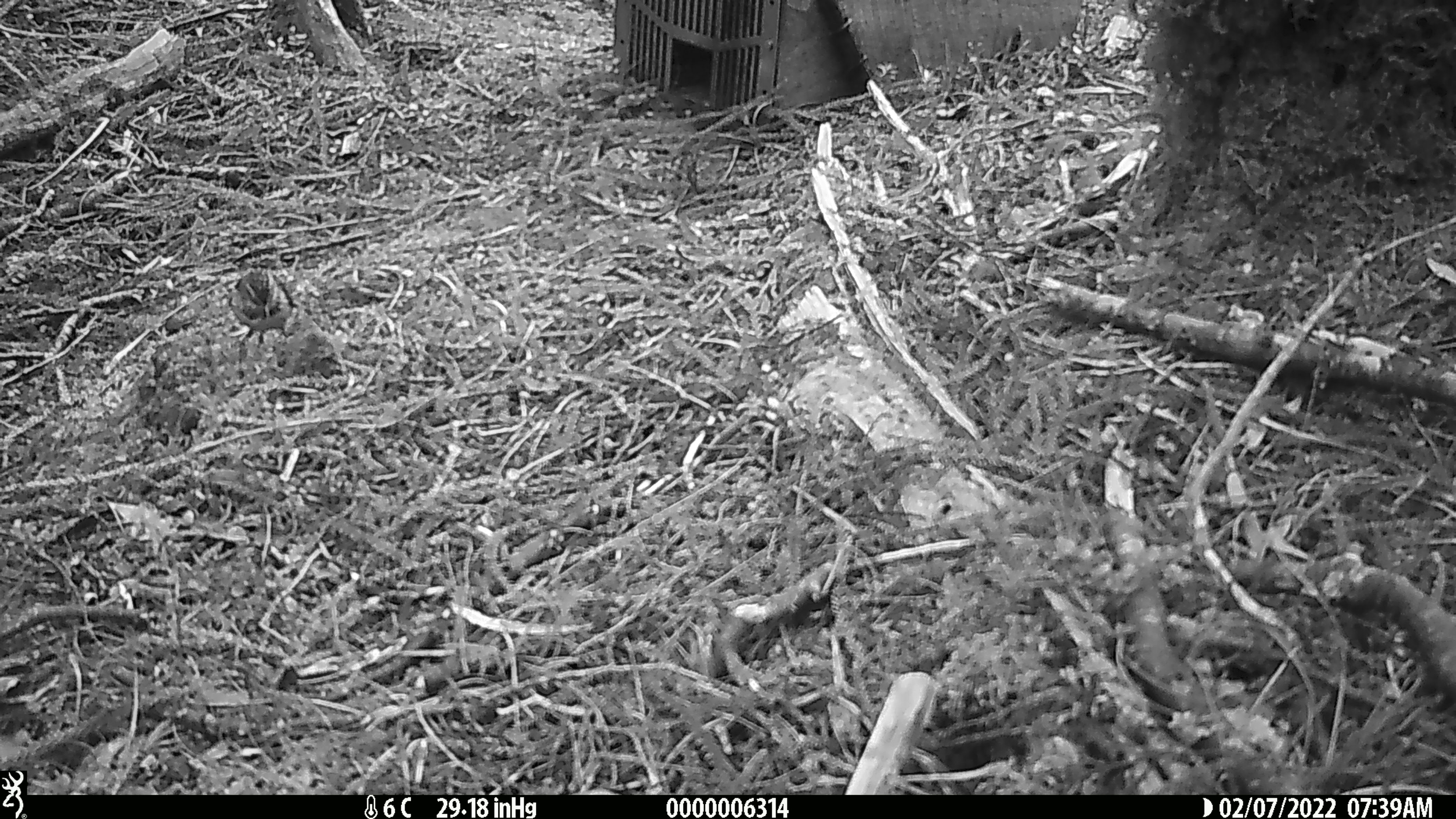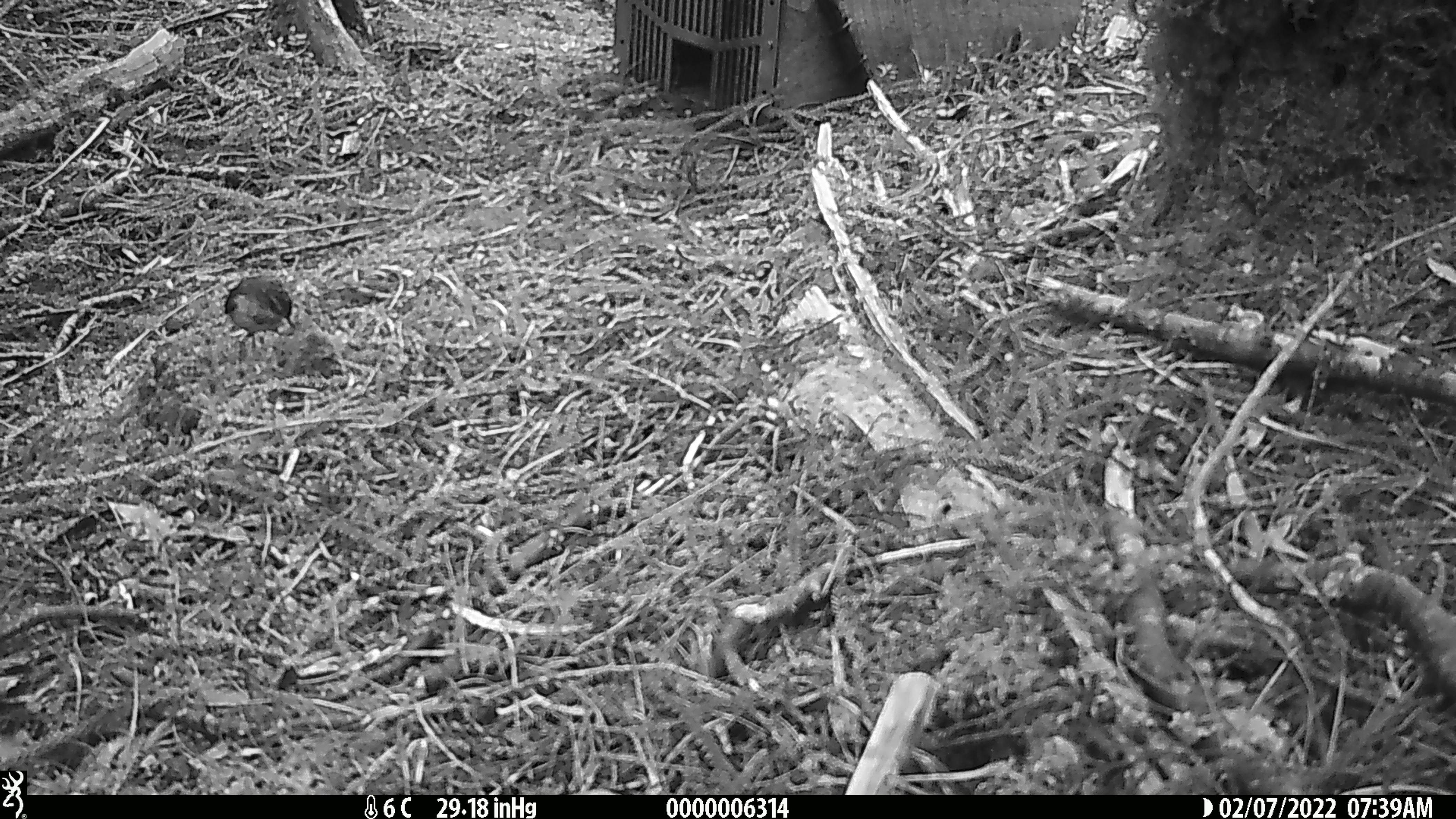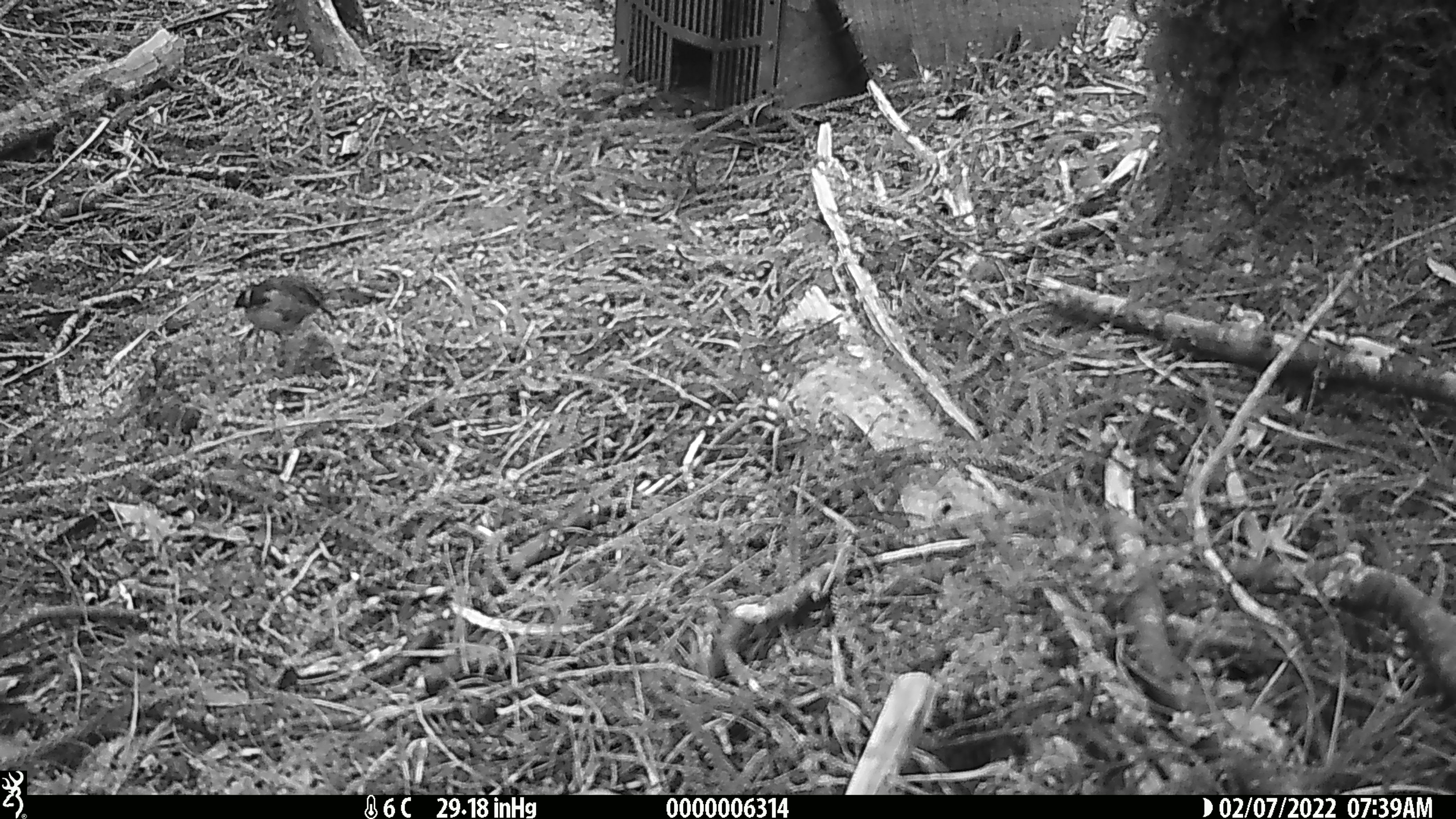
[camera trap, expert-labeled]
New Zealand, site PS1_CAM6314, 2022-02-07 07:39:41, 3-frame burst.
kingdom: Animalia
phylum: Chordata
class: Aves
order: Passeriformes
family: Acanthisittidae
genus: Acanthisitta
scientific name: Acanthisitta chloris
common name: rifleman